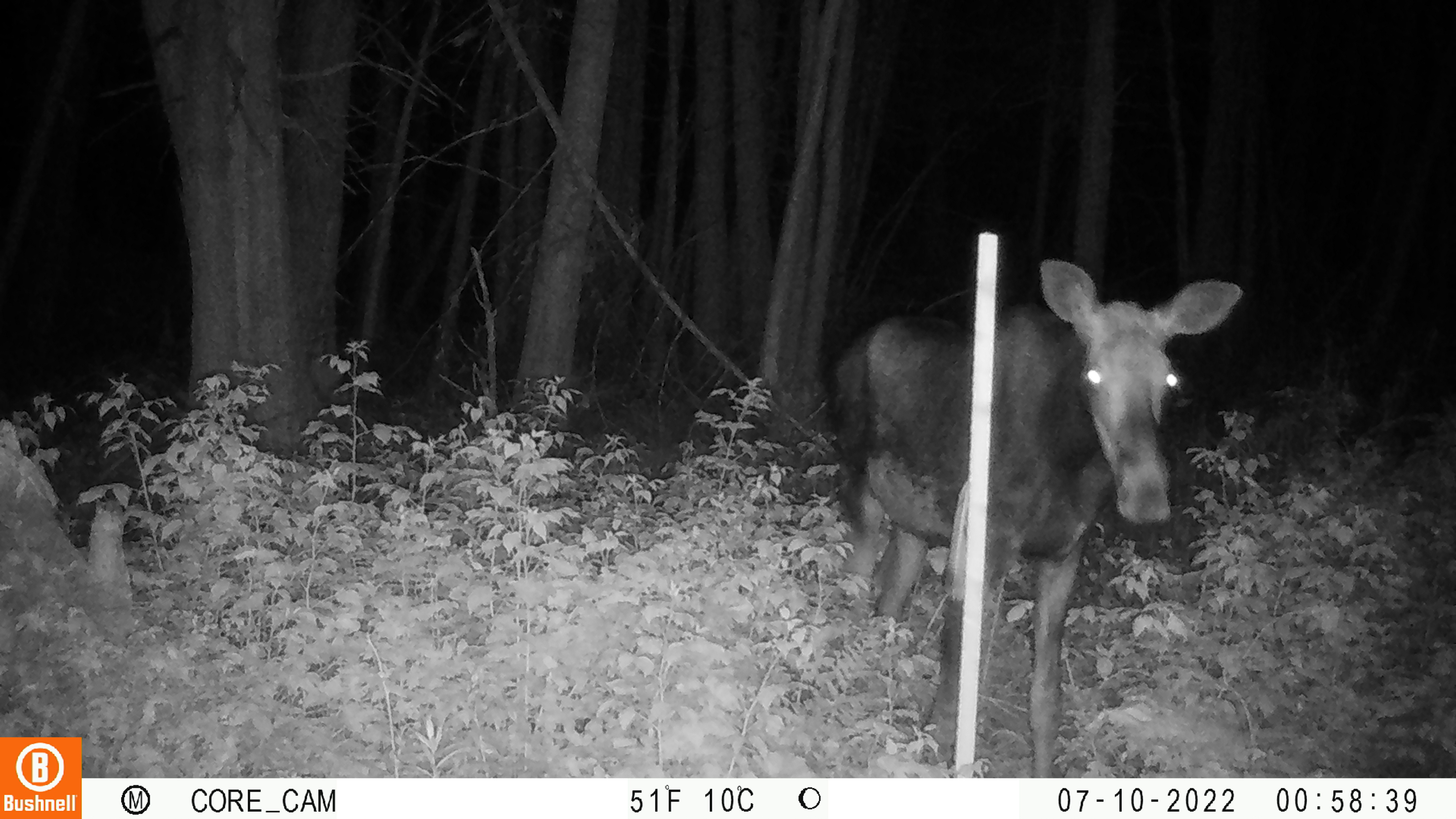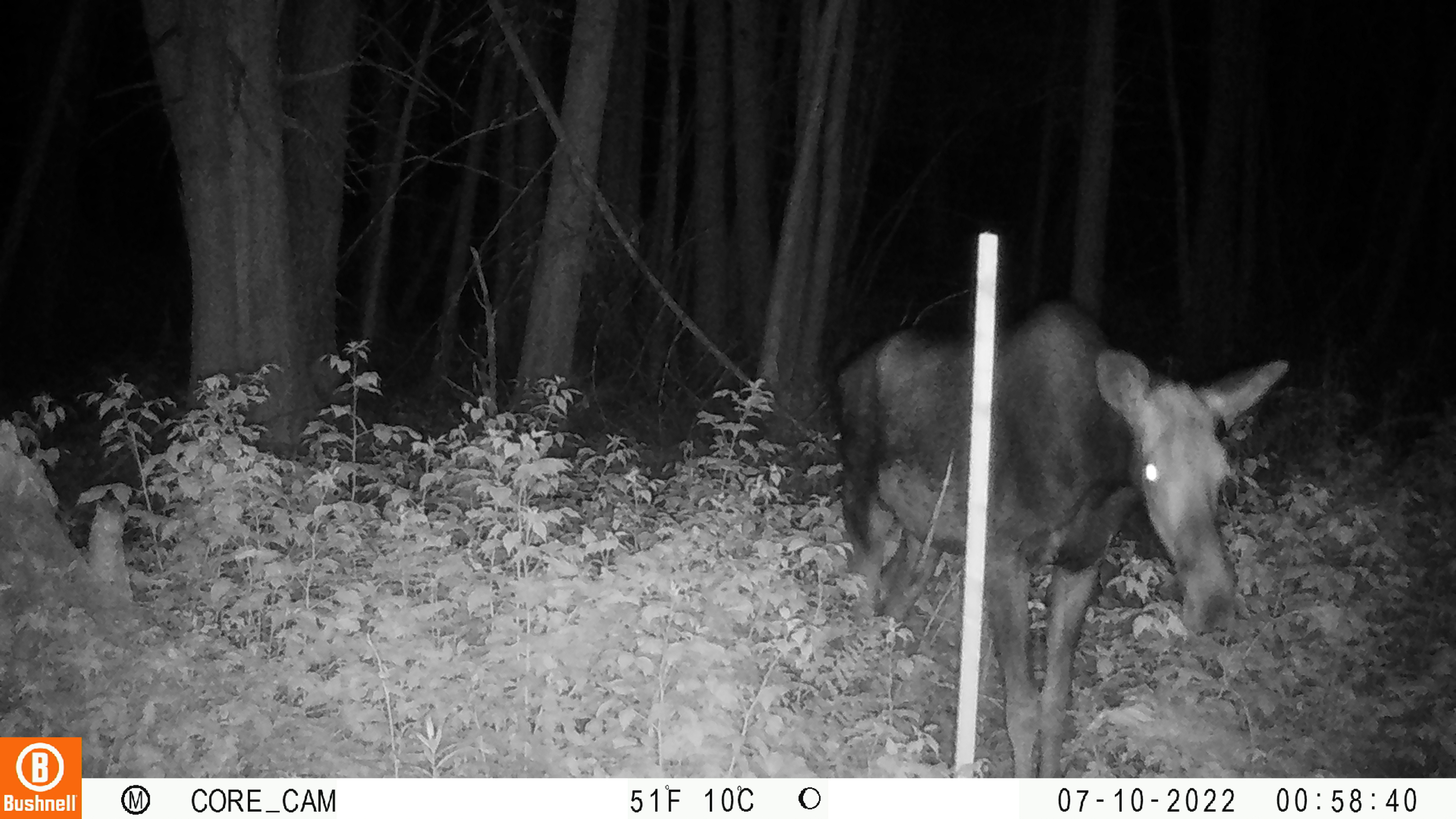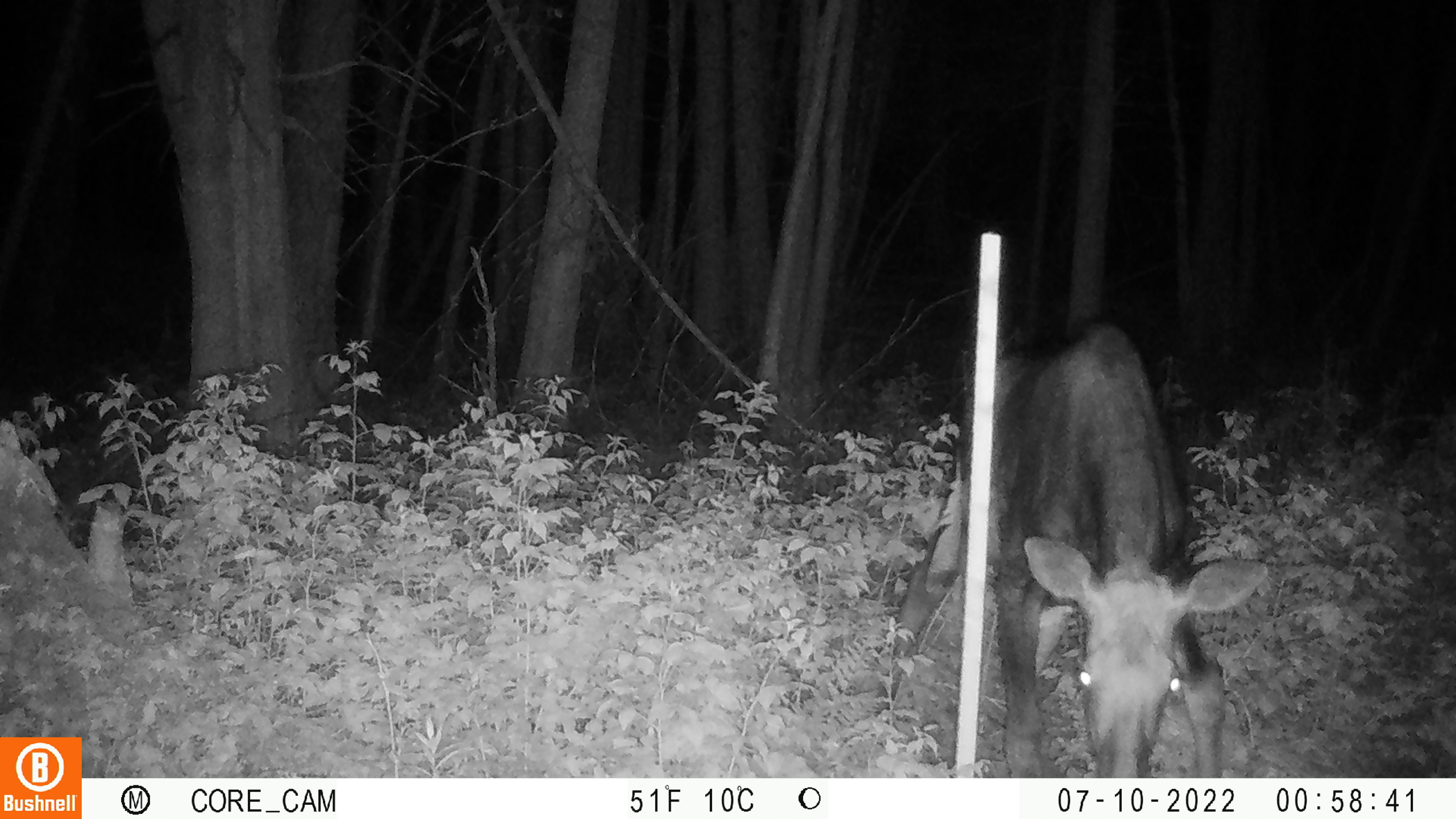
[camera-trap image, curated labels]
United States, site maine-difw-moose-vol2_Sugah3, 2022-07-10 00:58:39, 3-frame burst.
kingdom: Animalia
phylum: Chordata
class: Mammalia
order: Artiodactyla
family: Cervidae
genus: Alces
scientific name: Alces alces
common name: moose